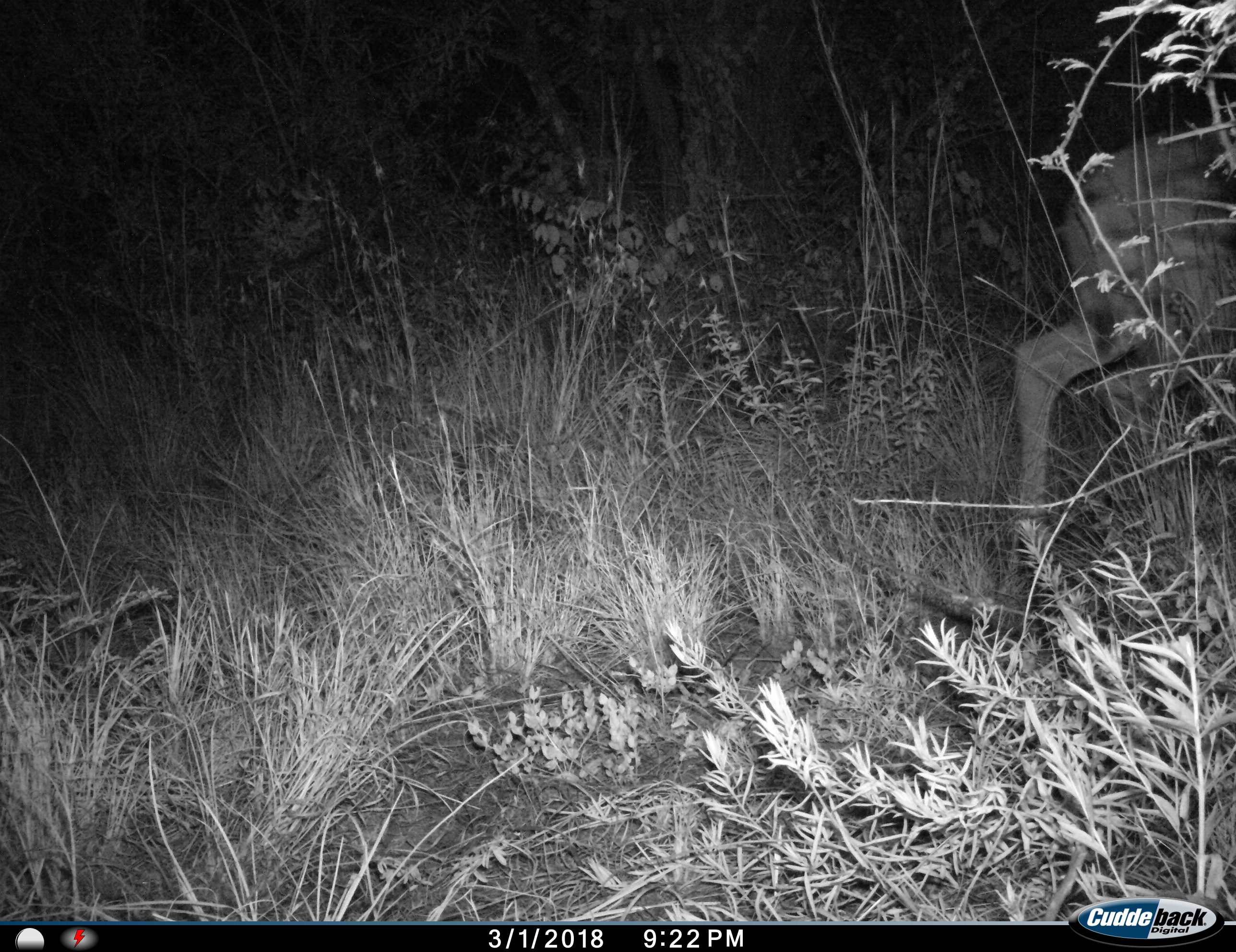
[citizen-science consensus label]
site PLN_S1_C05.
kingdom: Animalia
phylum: Chordata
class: Mammalia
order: Artiodactyla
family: Bovidae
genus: Aepyceros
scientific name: Aepyceros melampus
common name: impala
Impala (Aepyceros melampus), count 1. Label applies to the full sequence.